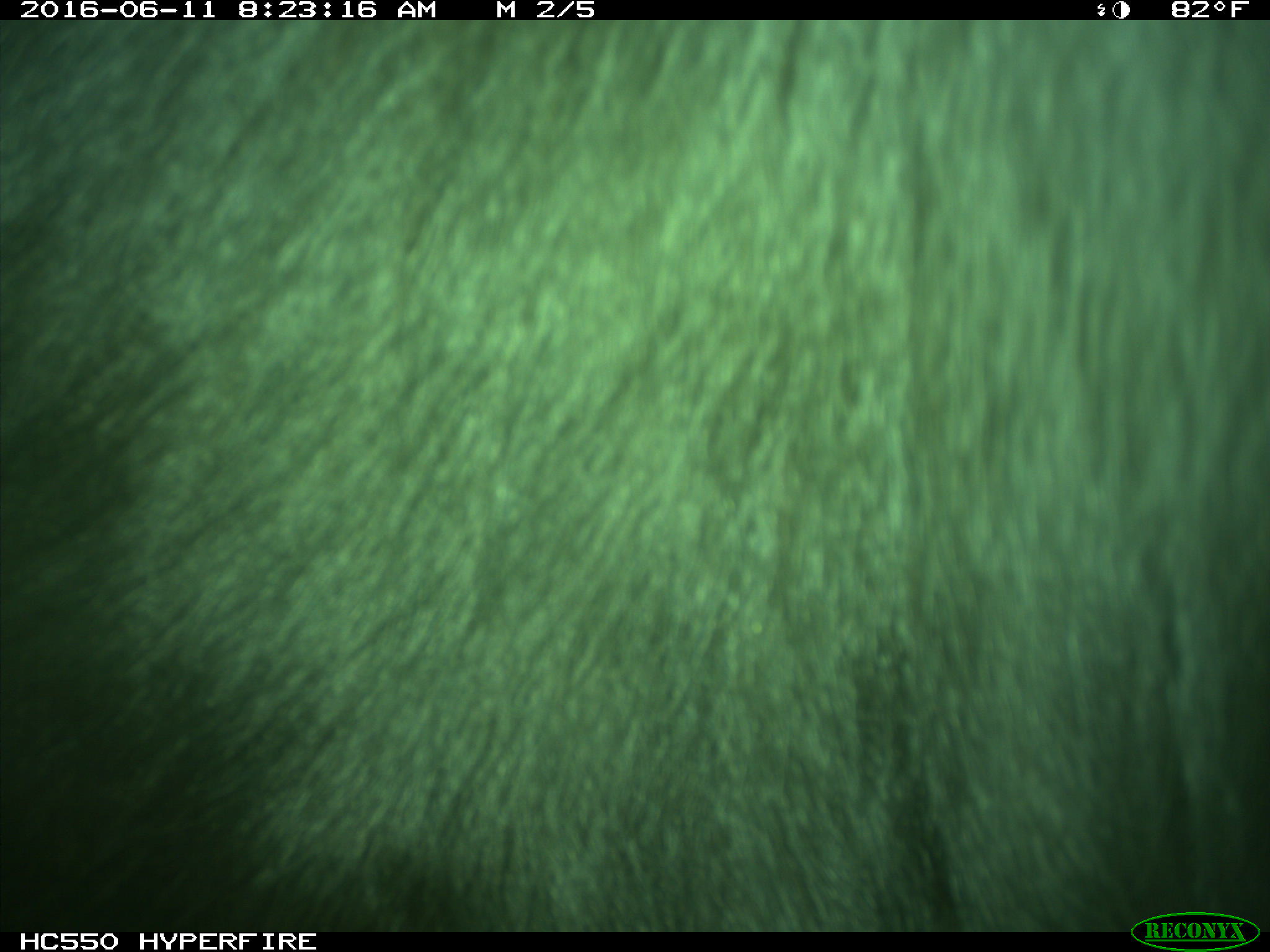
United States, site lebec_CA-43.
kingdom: Animalia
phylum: Chordata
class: Mammalia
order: Artiodactyla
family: Bovidae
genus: Bos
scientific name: Bos taurus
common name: domestic cow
Bos taurus (domestic cow).